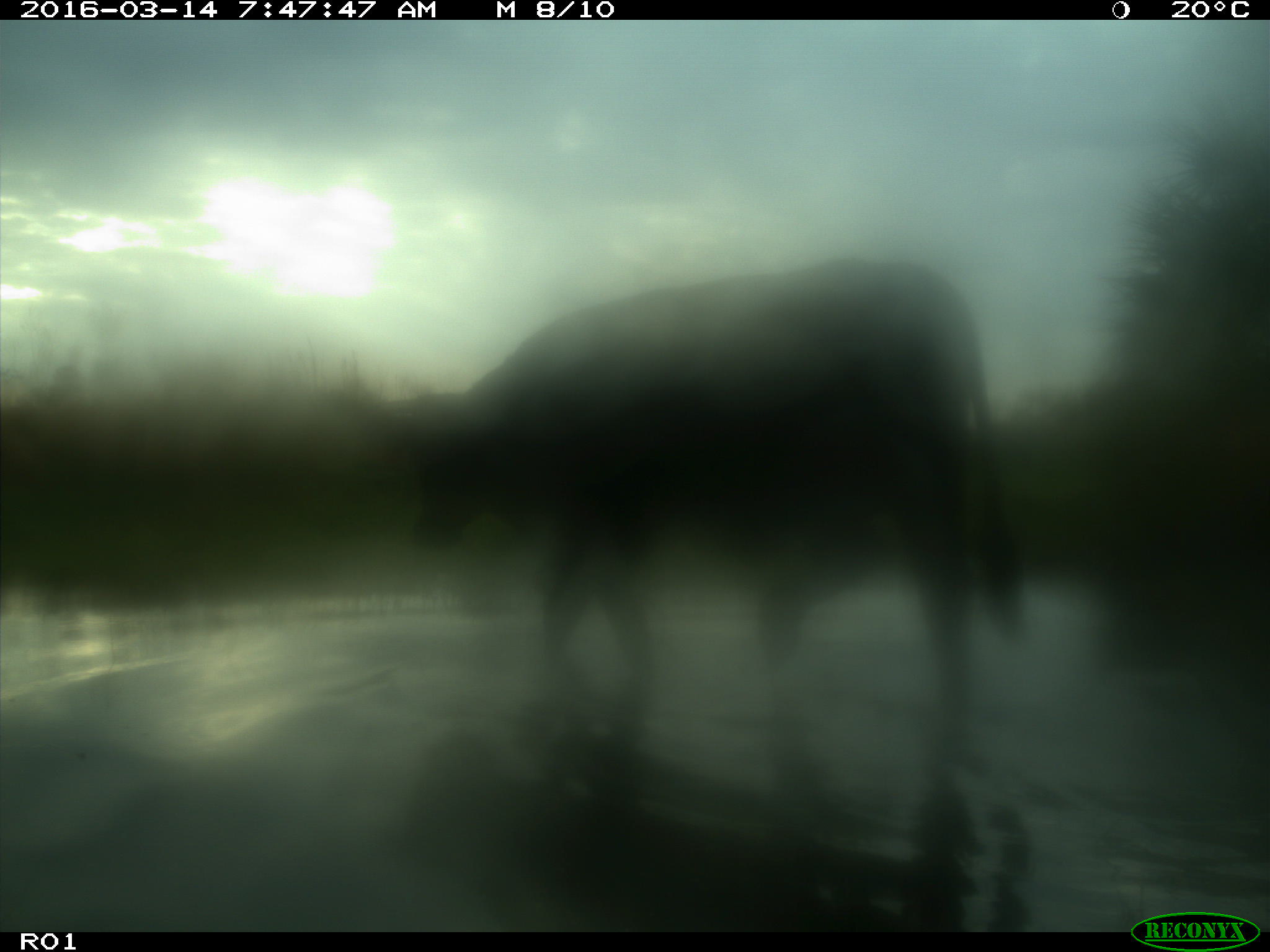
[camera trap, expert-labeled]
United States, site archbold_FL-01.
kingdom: Animalia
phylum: Chordata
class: Mammalia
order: Artiodactyla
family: Bovidae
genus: Bos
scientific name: Bos taurus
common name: domestic cow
Bos taurus (domestic cow).